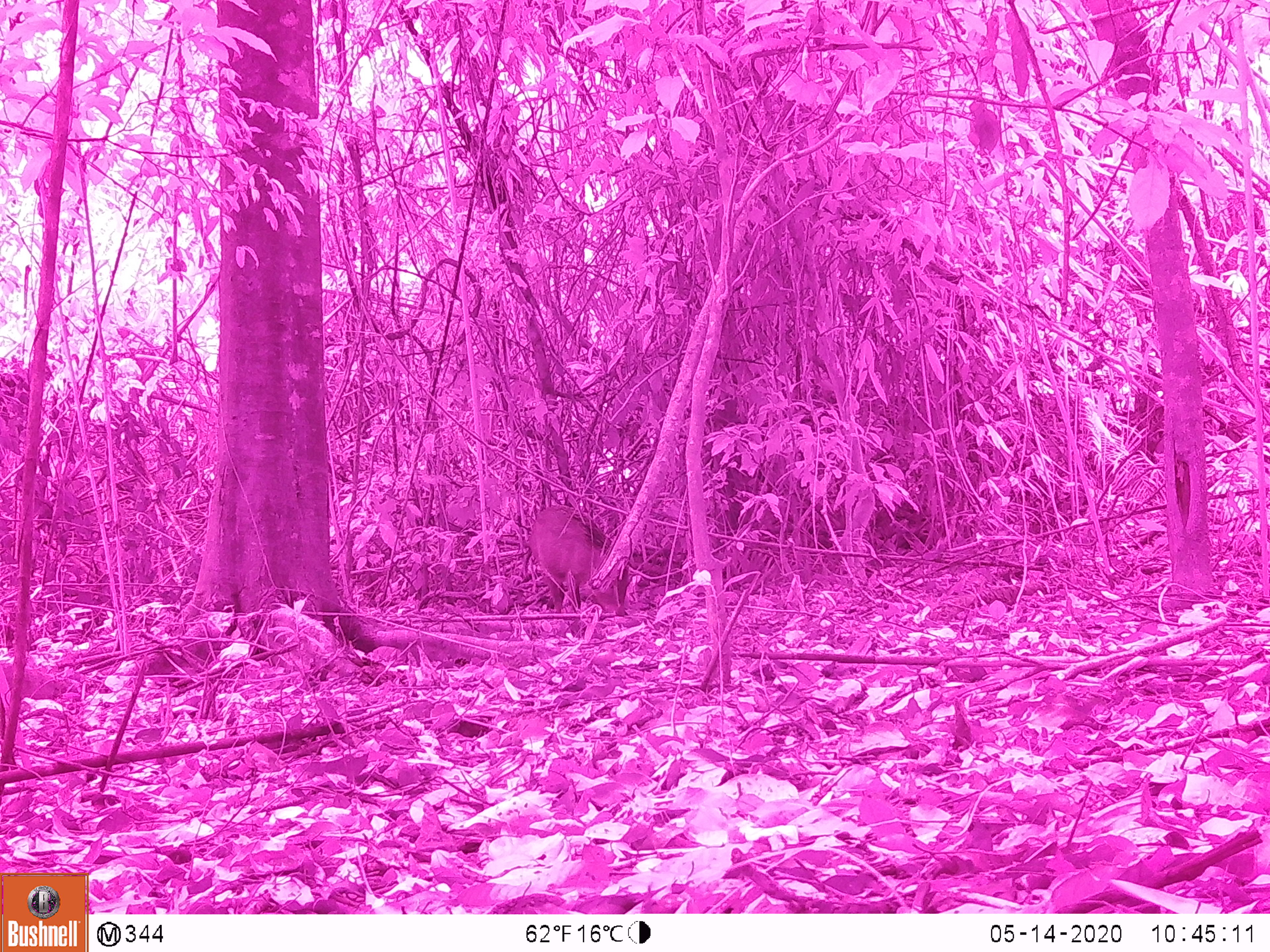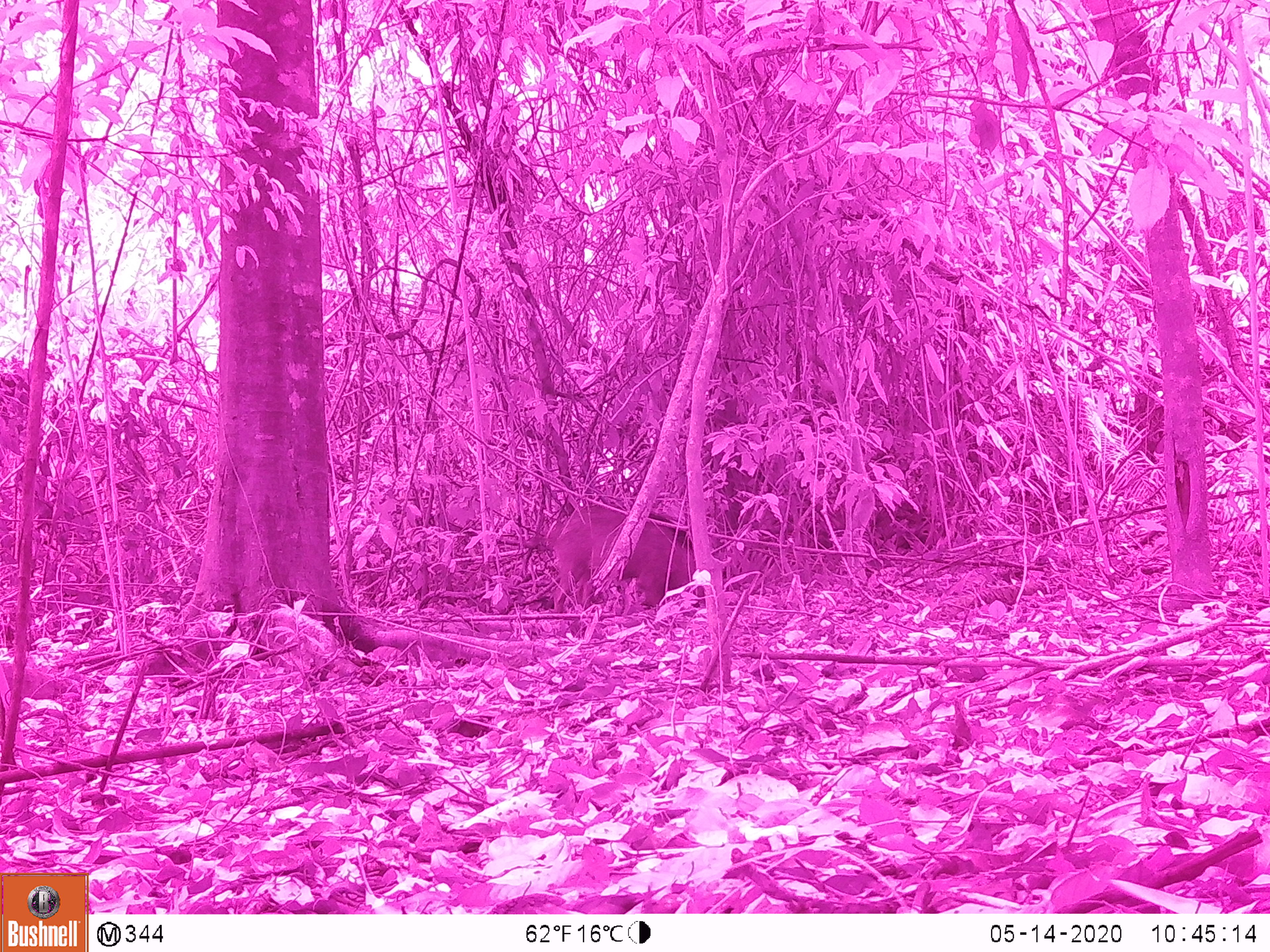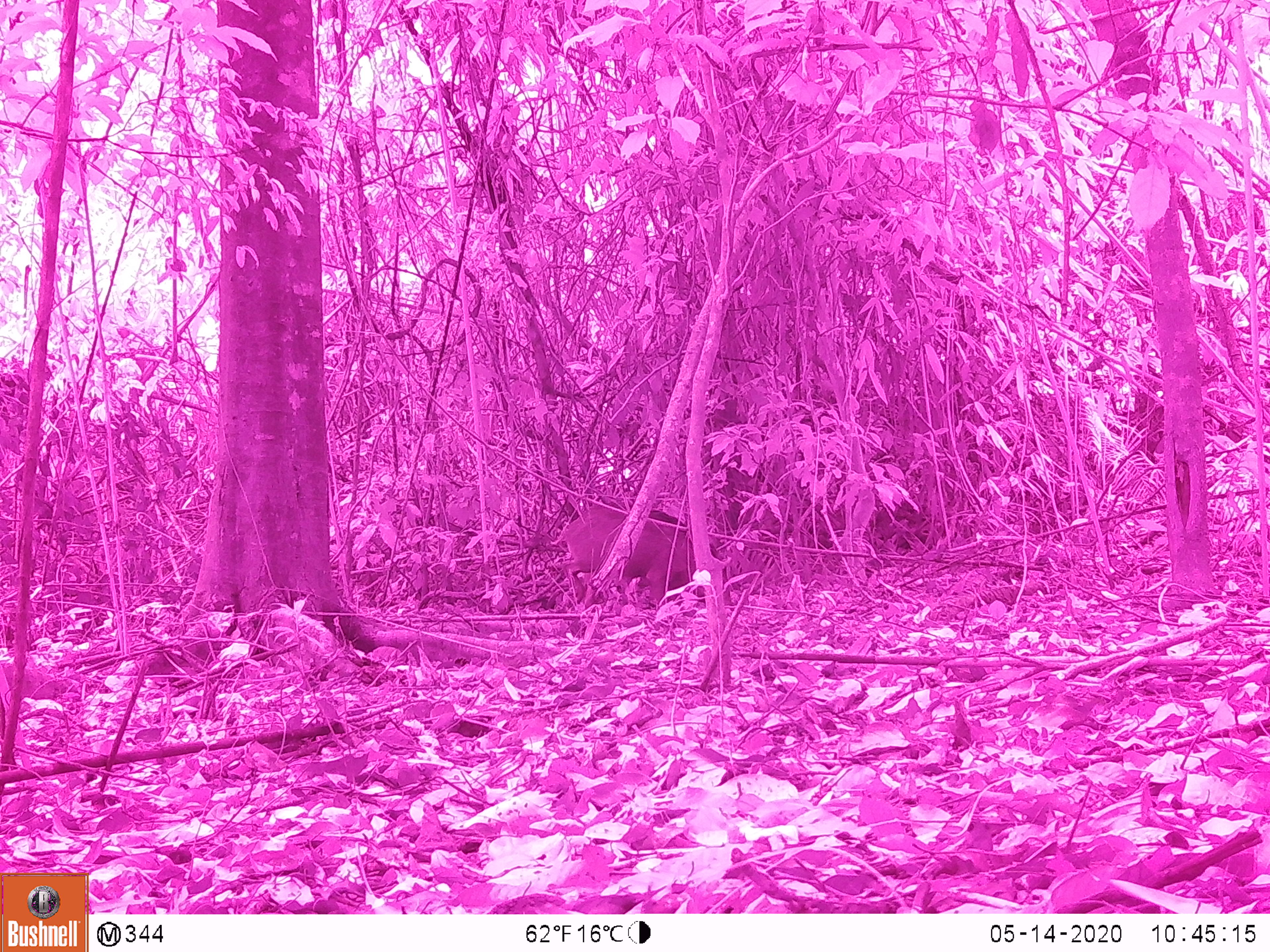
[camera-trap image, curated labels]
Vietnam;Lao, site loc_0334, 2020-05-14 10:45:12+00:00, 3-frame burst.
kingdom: Animalia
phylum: Chordata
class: Mammalia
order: Artiodactyla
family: Suidae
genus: Sus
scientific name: Sus scrofa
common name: eurasian wild pig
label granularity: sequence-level